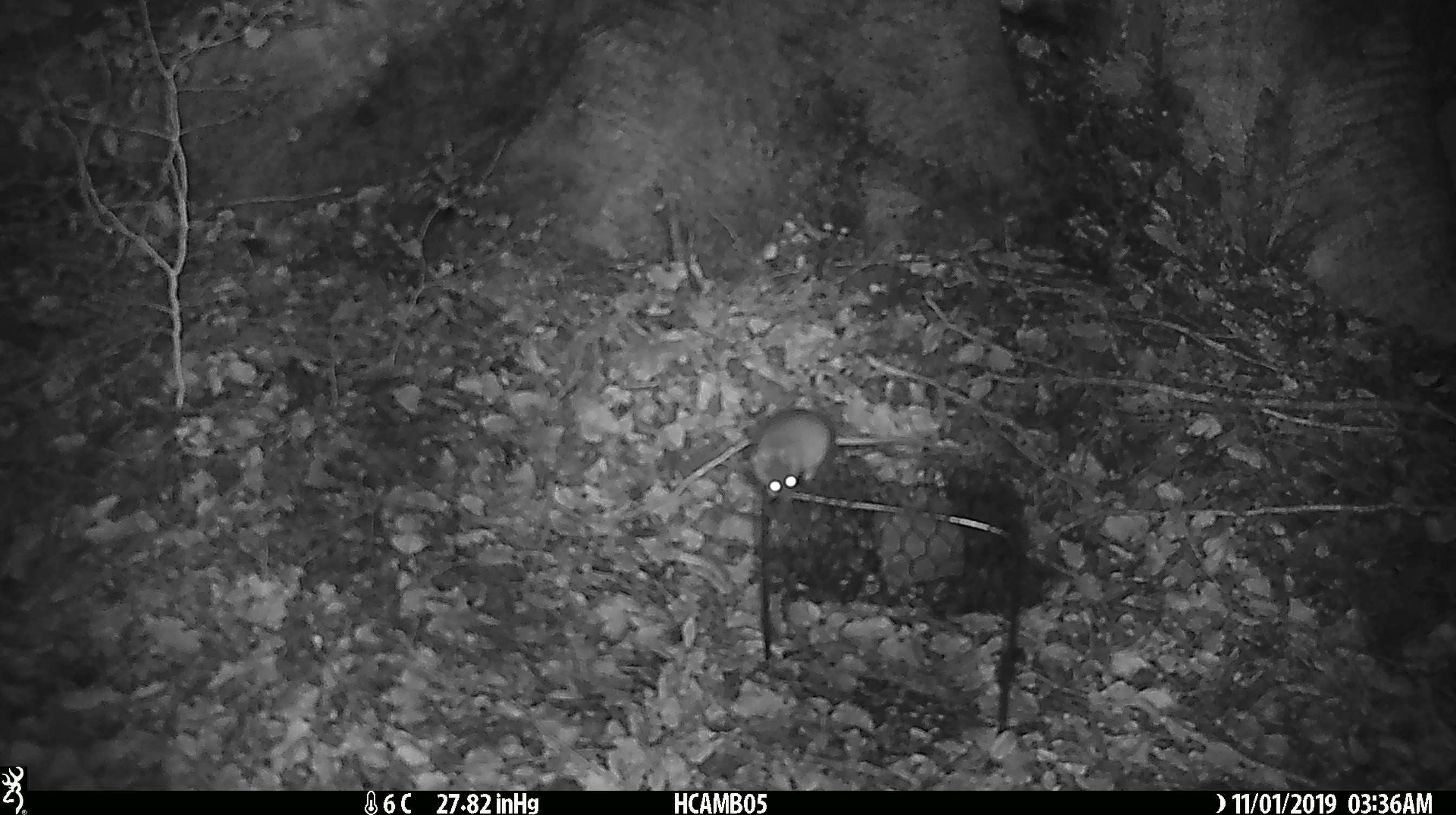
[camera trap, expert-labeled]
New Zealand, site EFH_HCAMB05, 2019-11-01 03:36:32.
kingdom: Animalia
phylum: Chordata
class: Mammalia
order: Rodentia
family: Muridae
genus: Mus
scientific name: Mus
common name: mouse